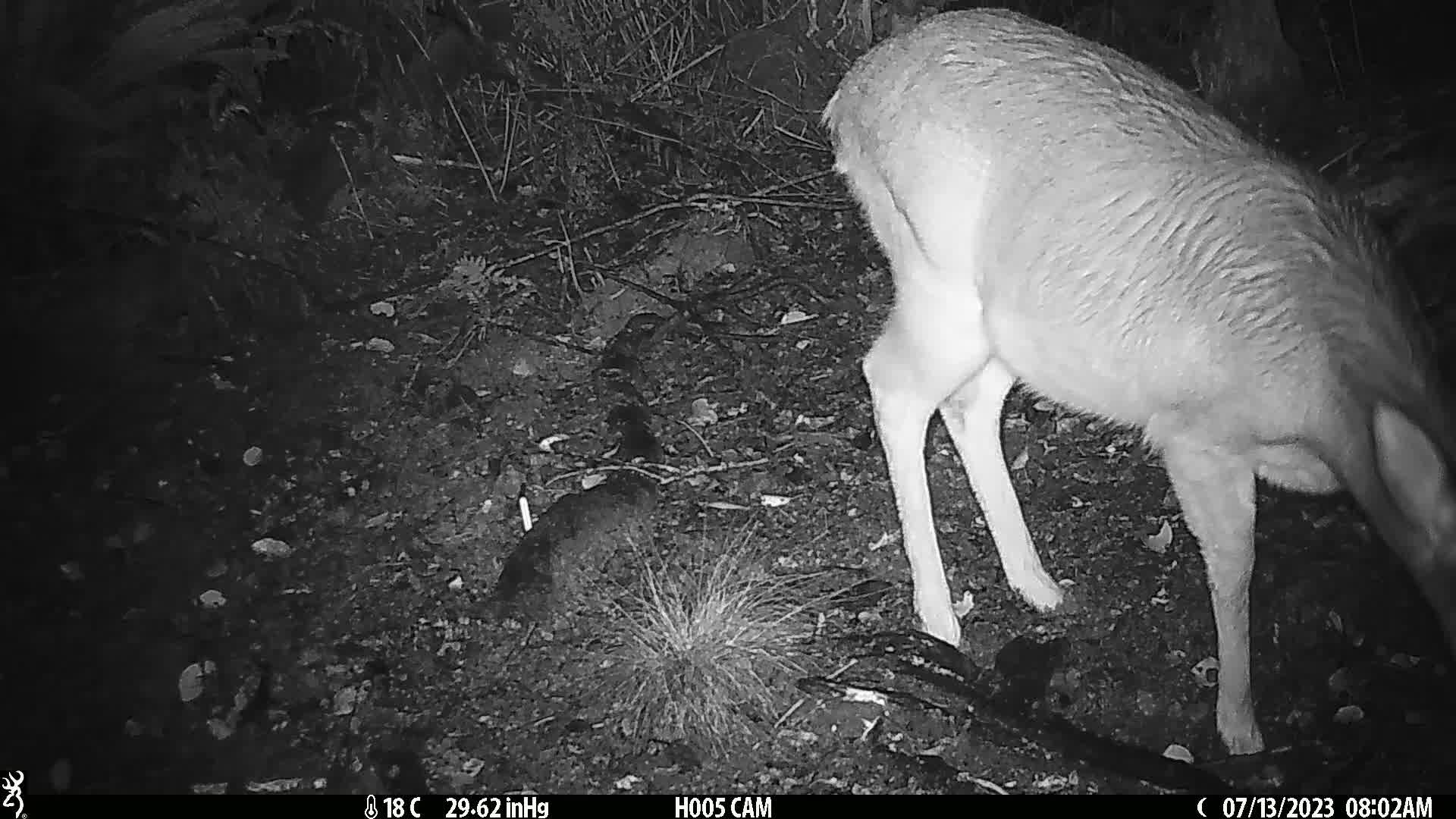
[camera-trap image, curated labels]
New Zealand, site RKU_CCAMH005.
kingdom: Animalia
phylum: Chordata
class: Mammalia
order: Artiodactyla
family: Cervidae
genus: Odocoileus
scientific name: Odocoileus virginianus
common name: white-tailed deer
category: white tailed deer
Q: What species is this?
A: White tailed deer (white-tailed deer) (Odocoileus virginianus).